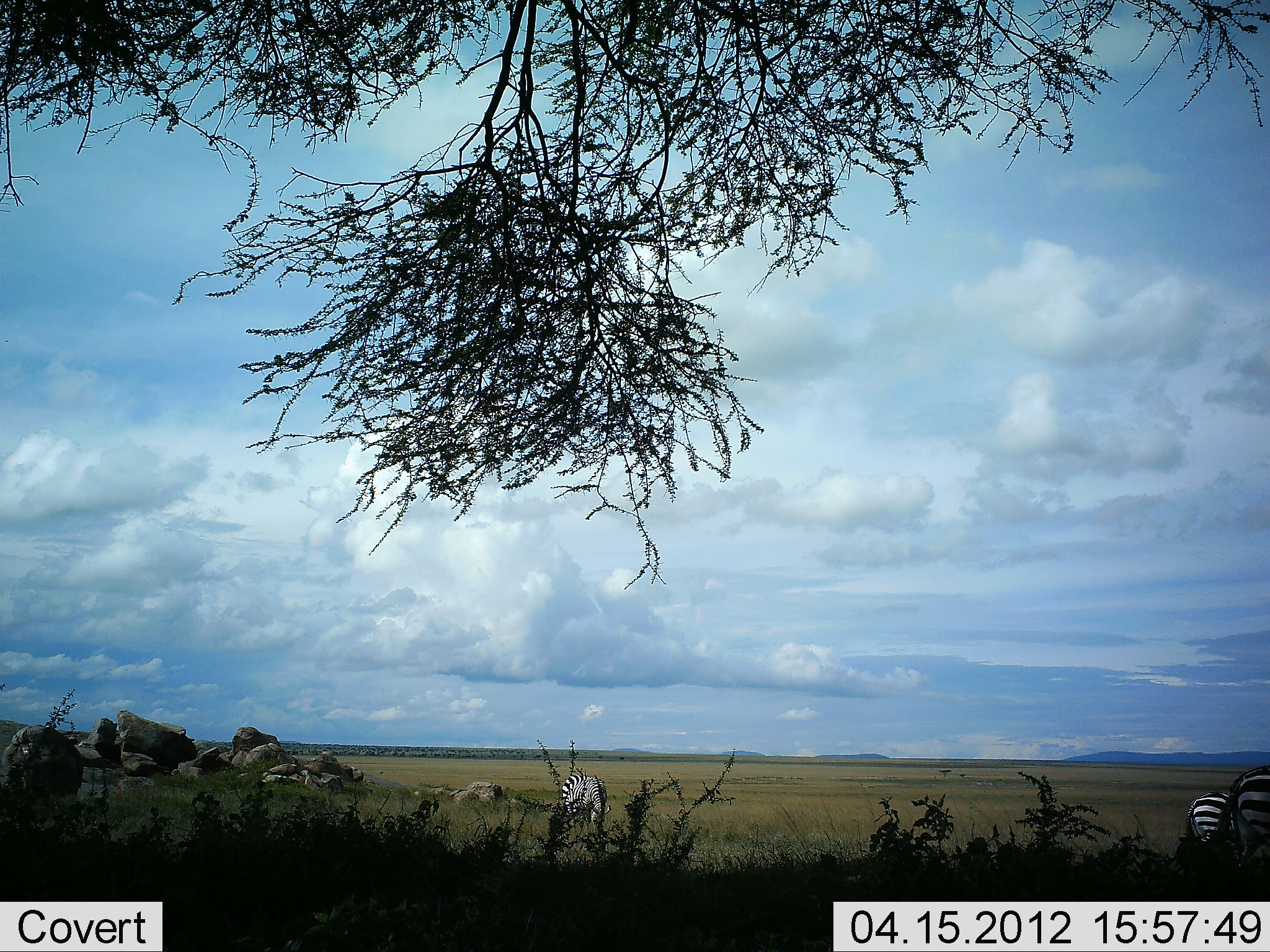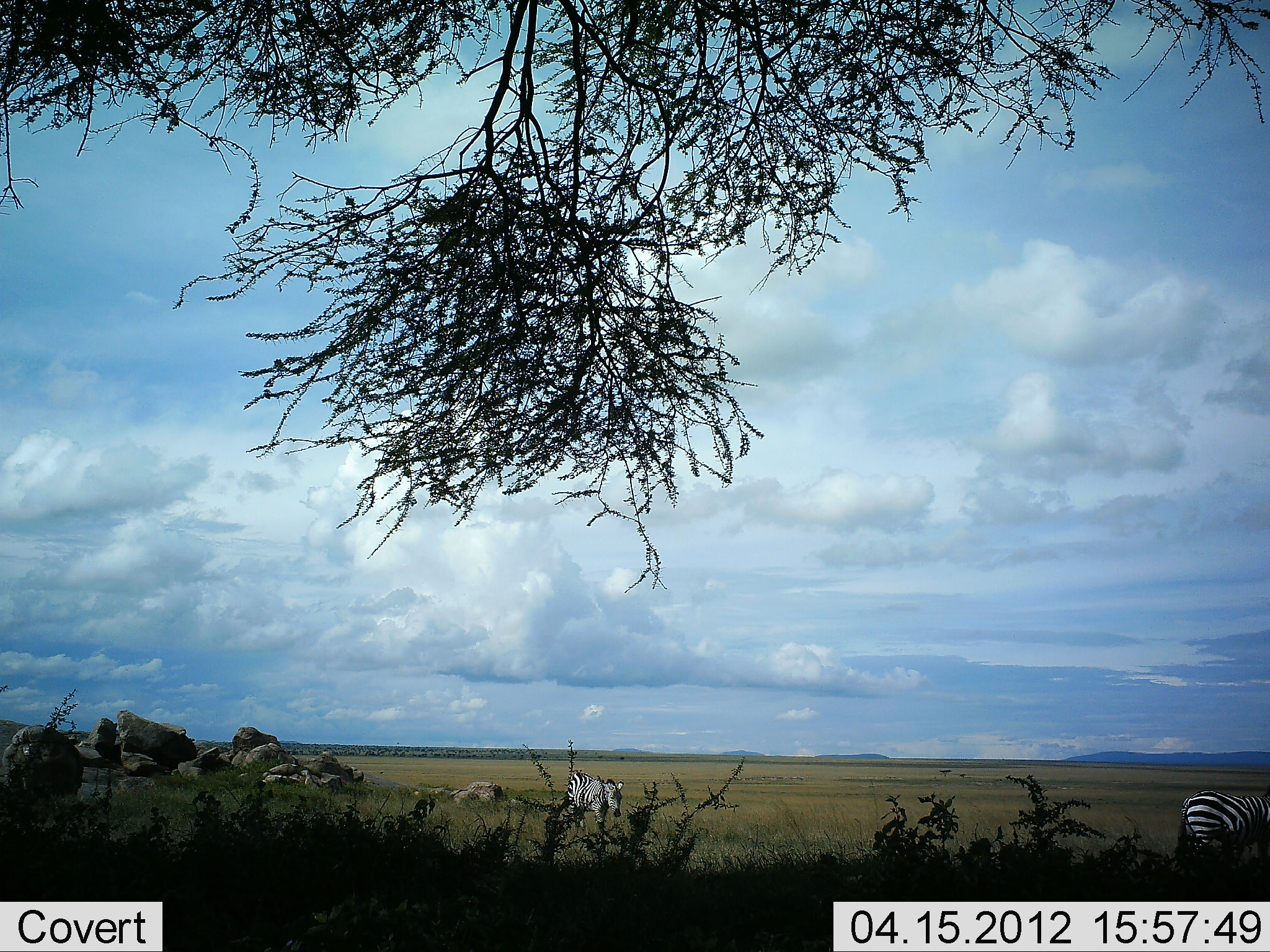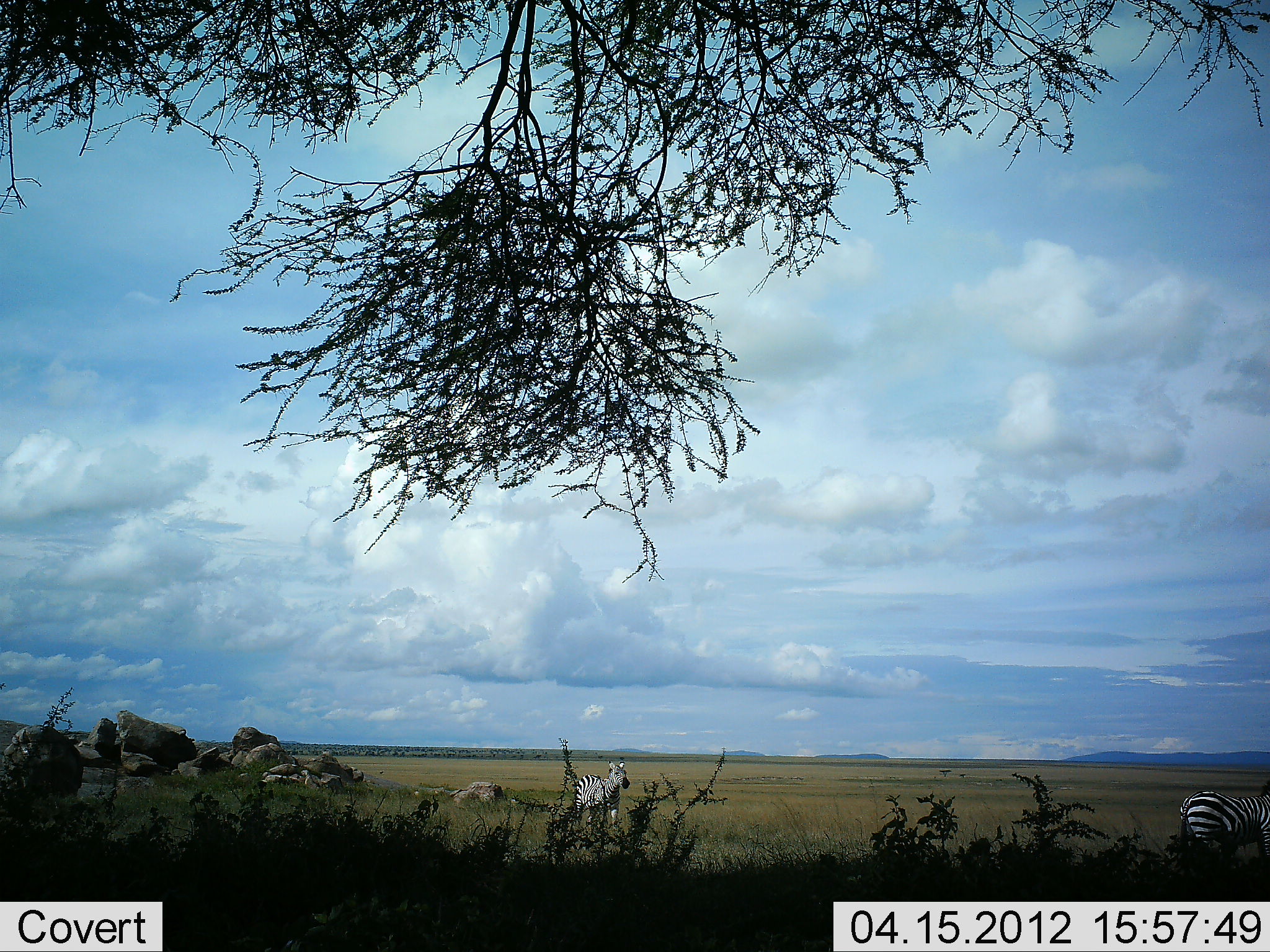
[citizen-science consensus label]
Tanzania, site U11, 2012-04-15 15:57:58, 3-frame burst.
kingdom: Animalia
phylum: Chordata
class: Mammalia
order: Perissodactyla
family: Equidae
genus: Equus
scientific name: Equus quagga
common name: plains zebra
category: zebra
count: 2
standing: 42%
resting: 0%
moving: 42%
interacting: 0%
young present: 0%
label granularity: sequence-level